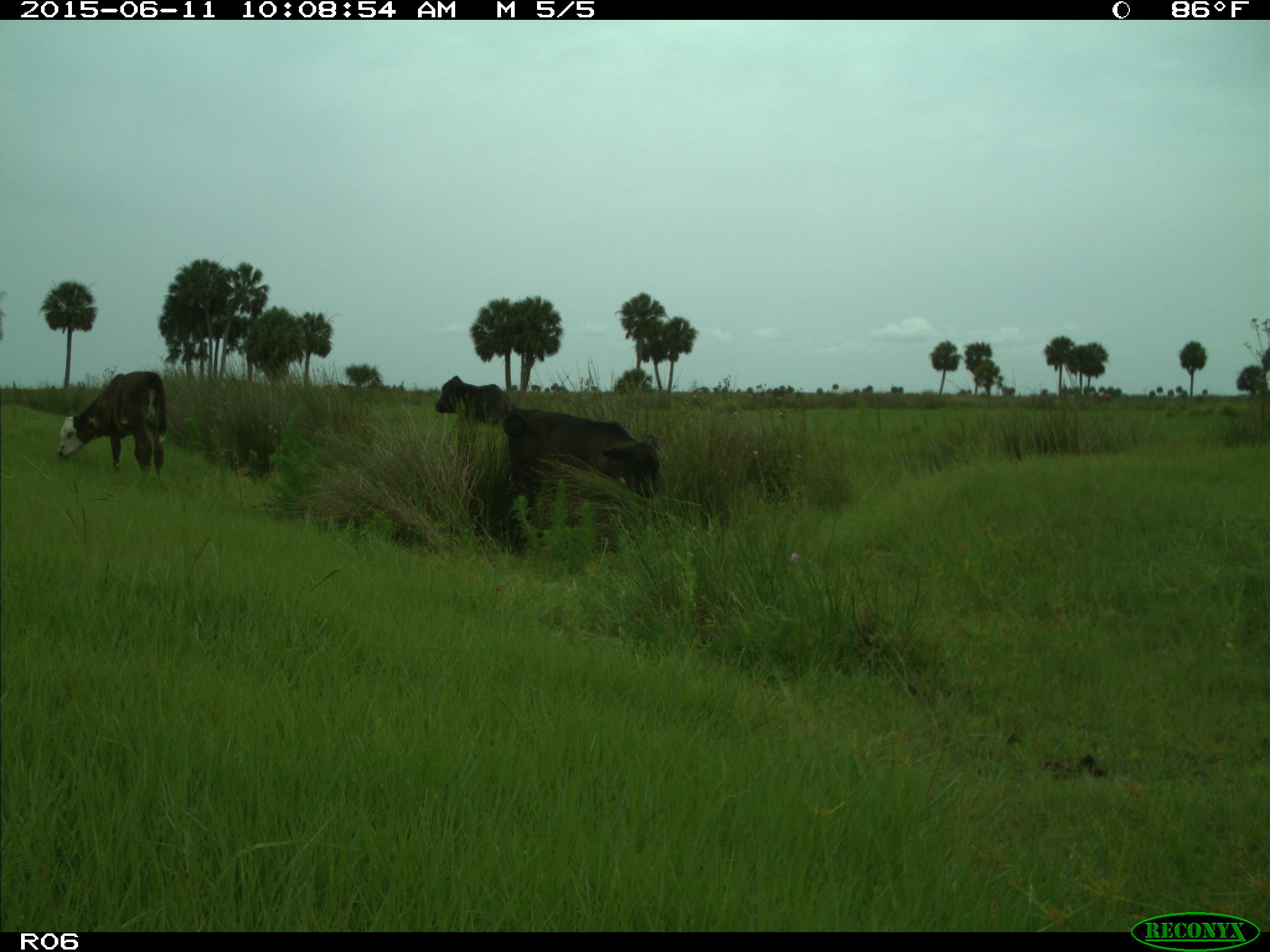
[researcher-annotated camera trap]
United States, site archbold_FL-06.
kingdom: Animalia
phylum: Chordata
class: Mammalia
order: Artiodactyla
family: Bovidae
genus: Bos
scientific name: Bos taurus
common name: domestic cow